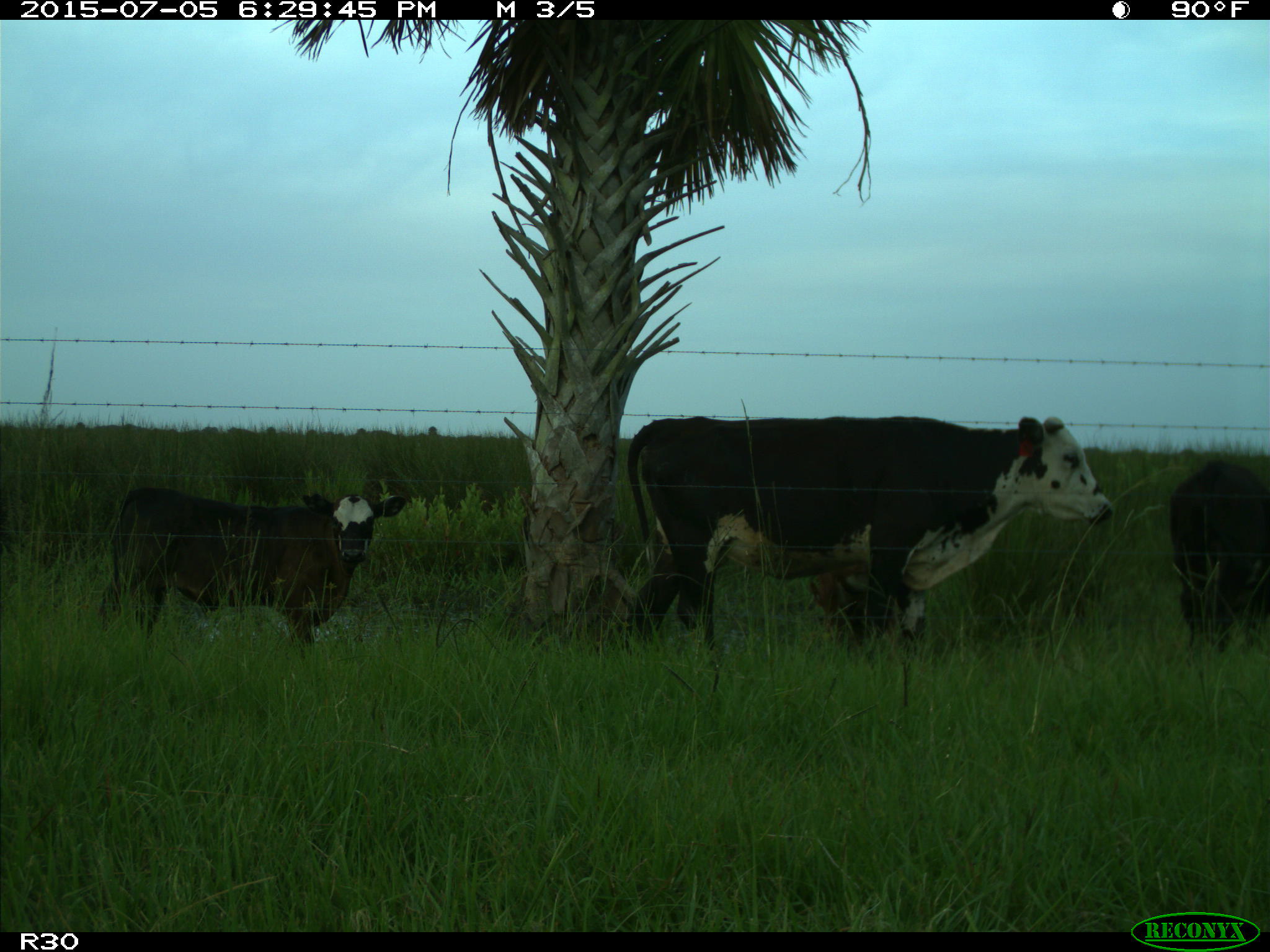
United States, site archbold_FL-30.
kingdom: Animalia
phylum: Chordata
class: Mammalia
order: Artiodactyla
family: Bovidae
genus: Bos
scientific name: Bos taurus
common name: domestic cow